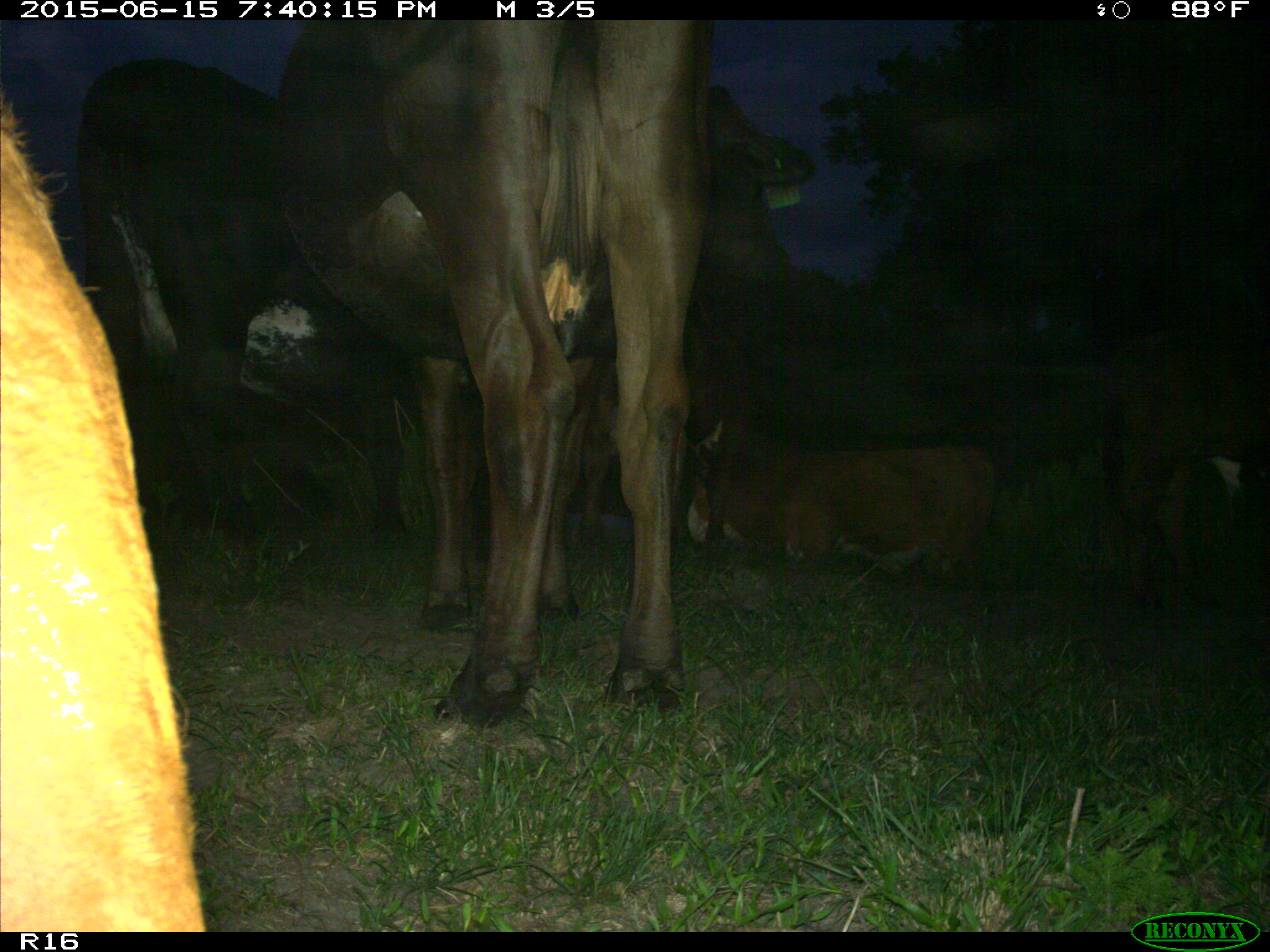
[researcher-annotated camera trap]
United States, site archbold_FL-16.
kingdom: Animalia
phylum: Chordata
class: Mammalia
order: Artiodactyla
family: Bovidae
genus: Bos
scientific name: Bos taurus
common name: domestic cow